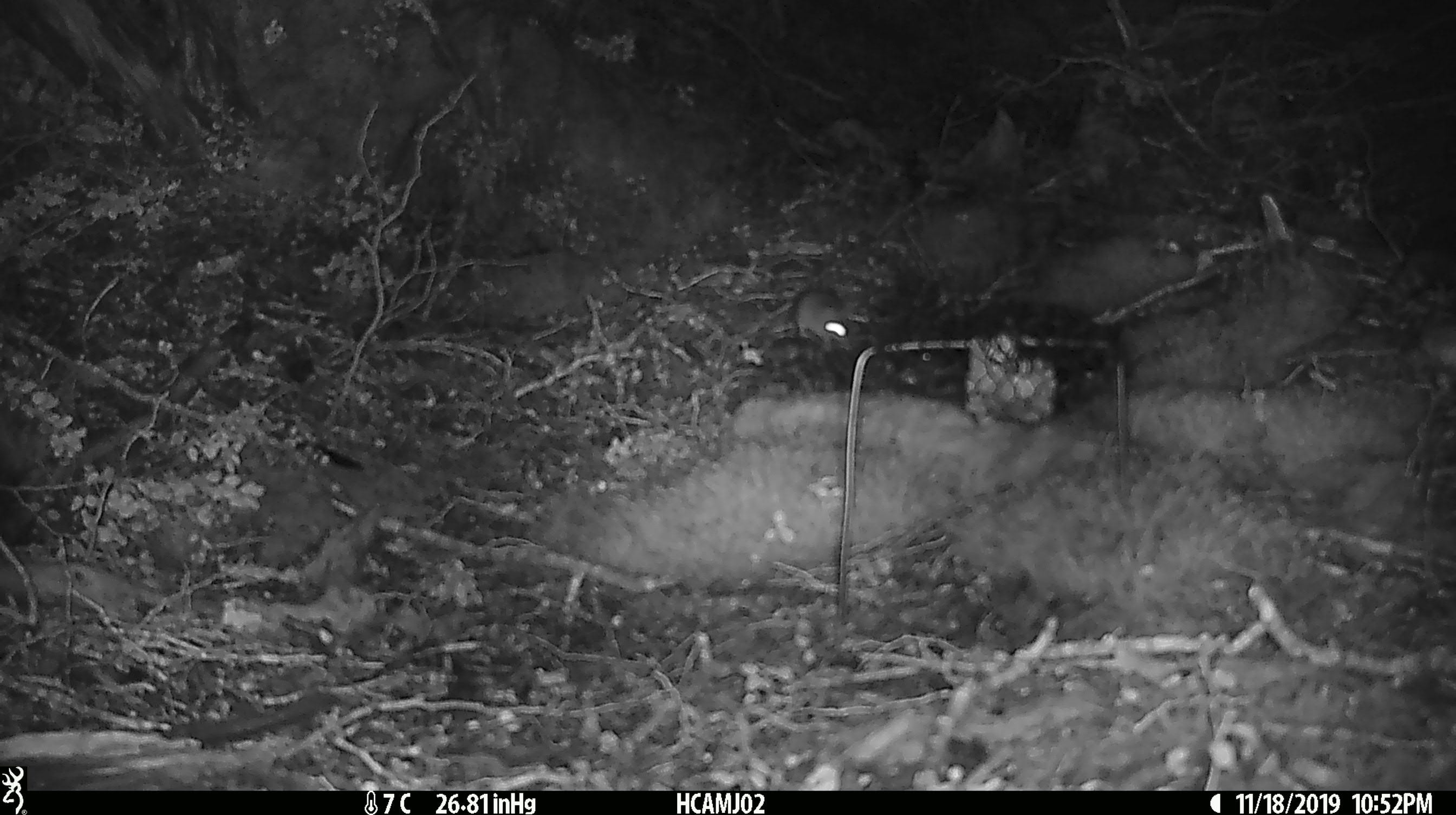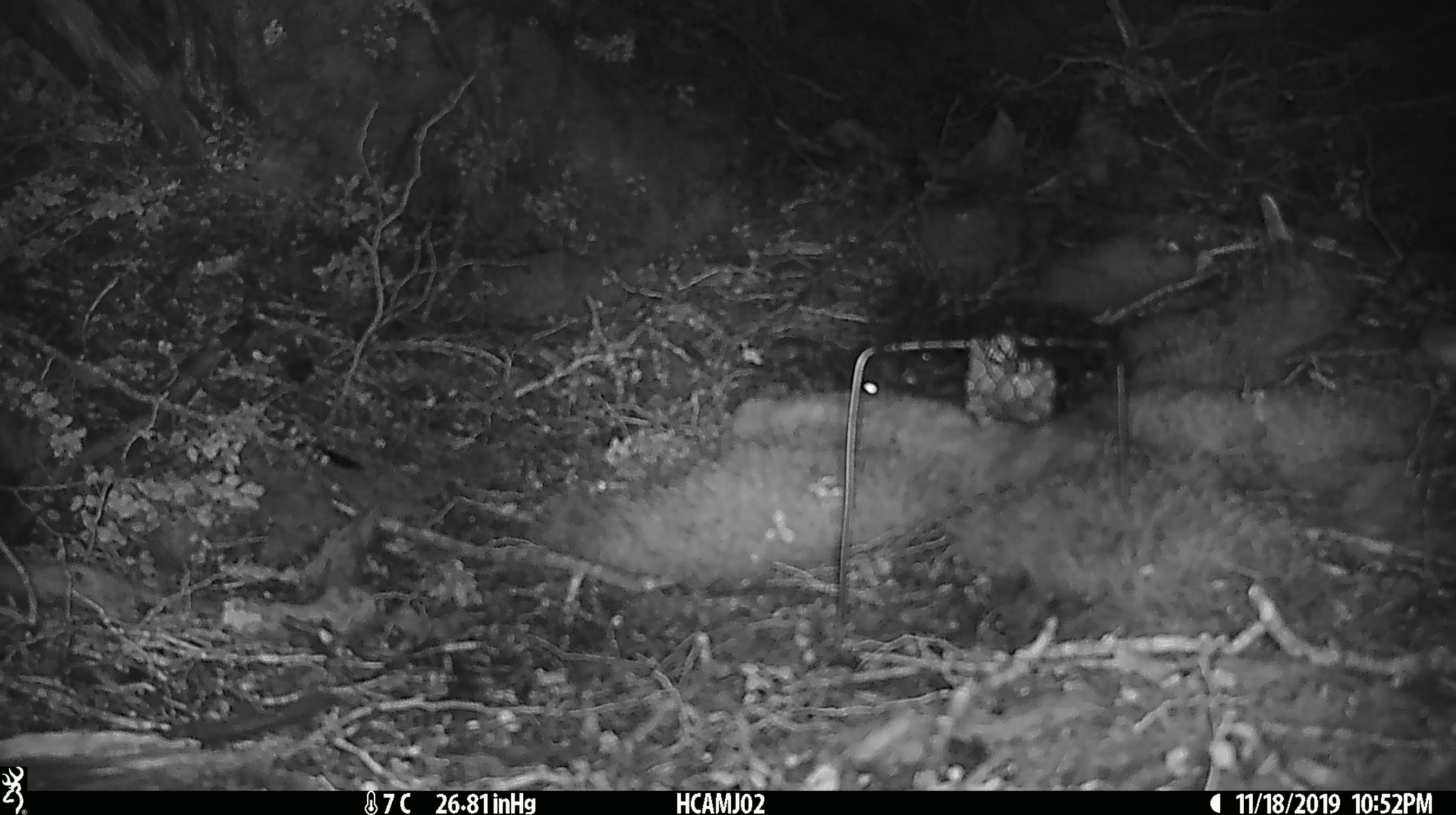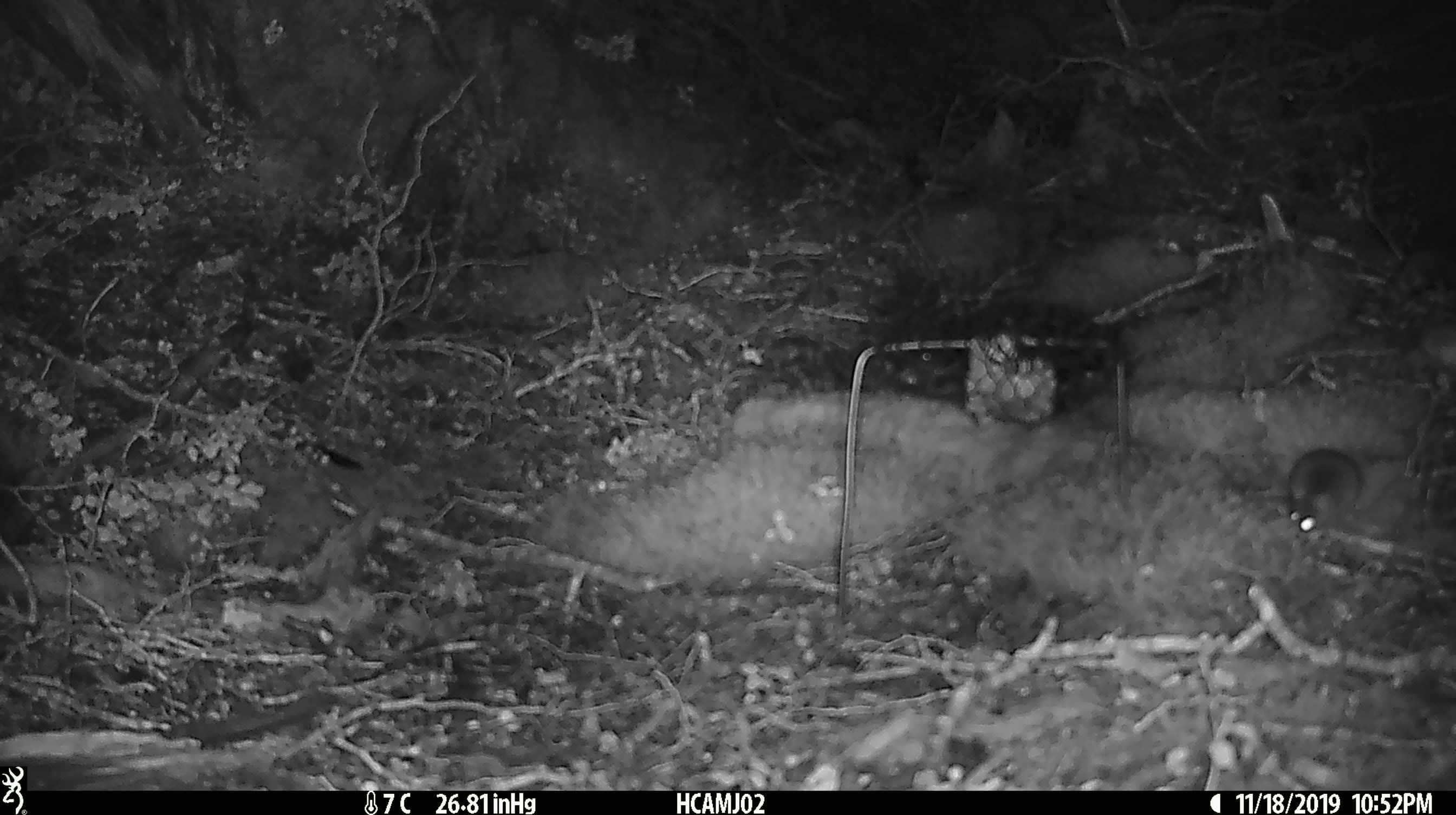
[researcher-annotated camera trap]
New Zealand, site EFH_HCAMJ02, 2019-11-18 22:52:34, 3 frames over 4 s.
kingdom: Animalia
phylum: Chordata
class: Mammalia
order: Rodentia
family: Muridae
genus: Mus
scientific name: Mus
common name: mouse